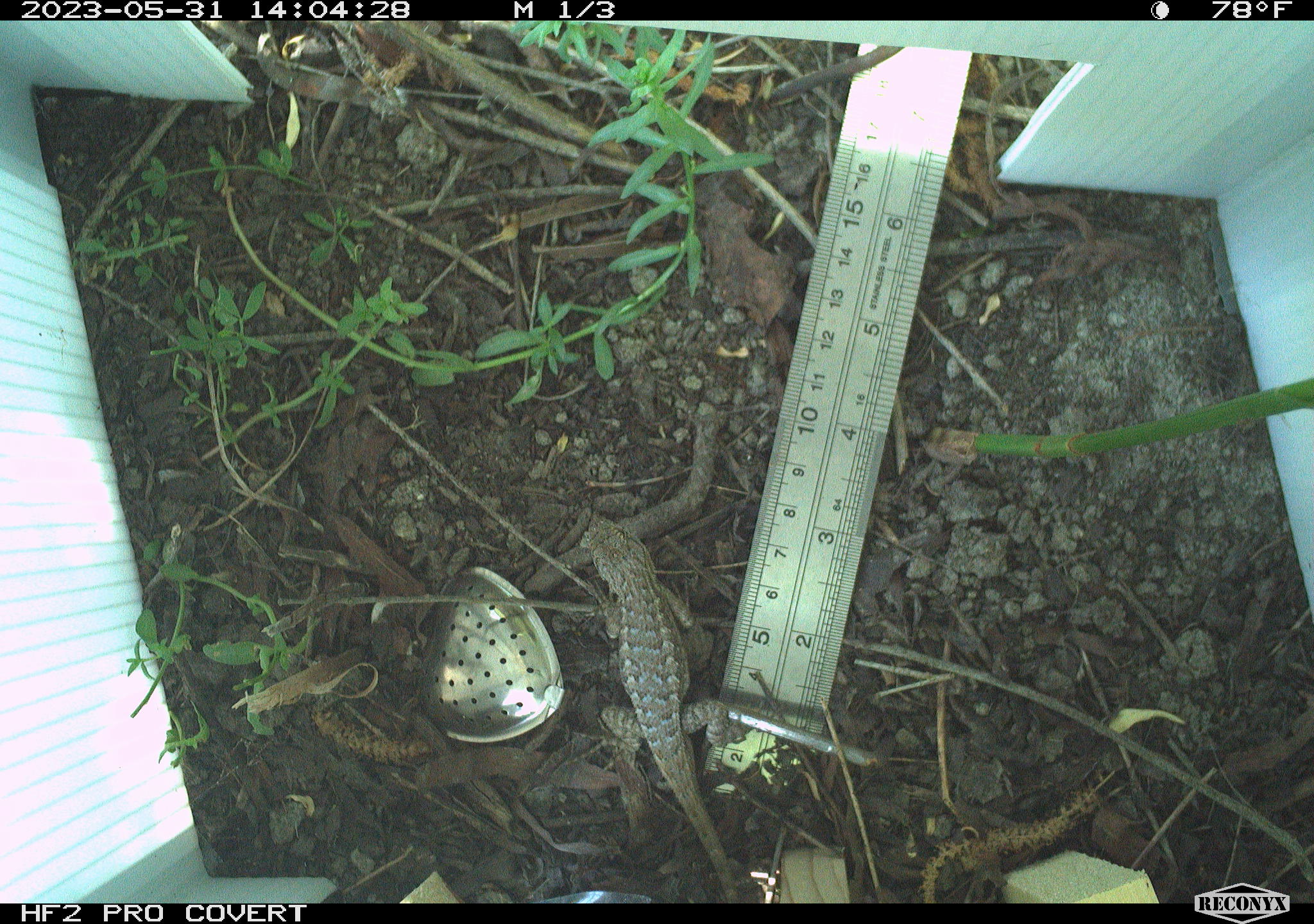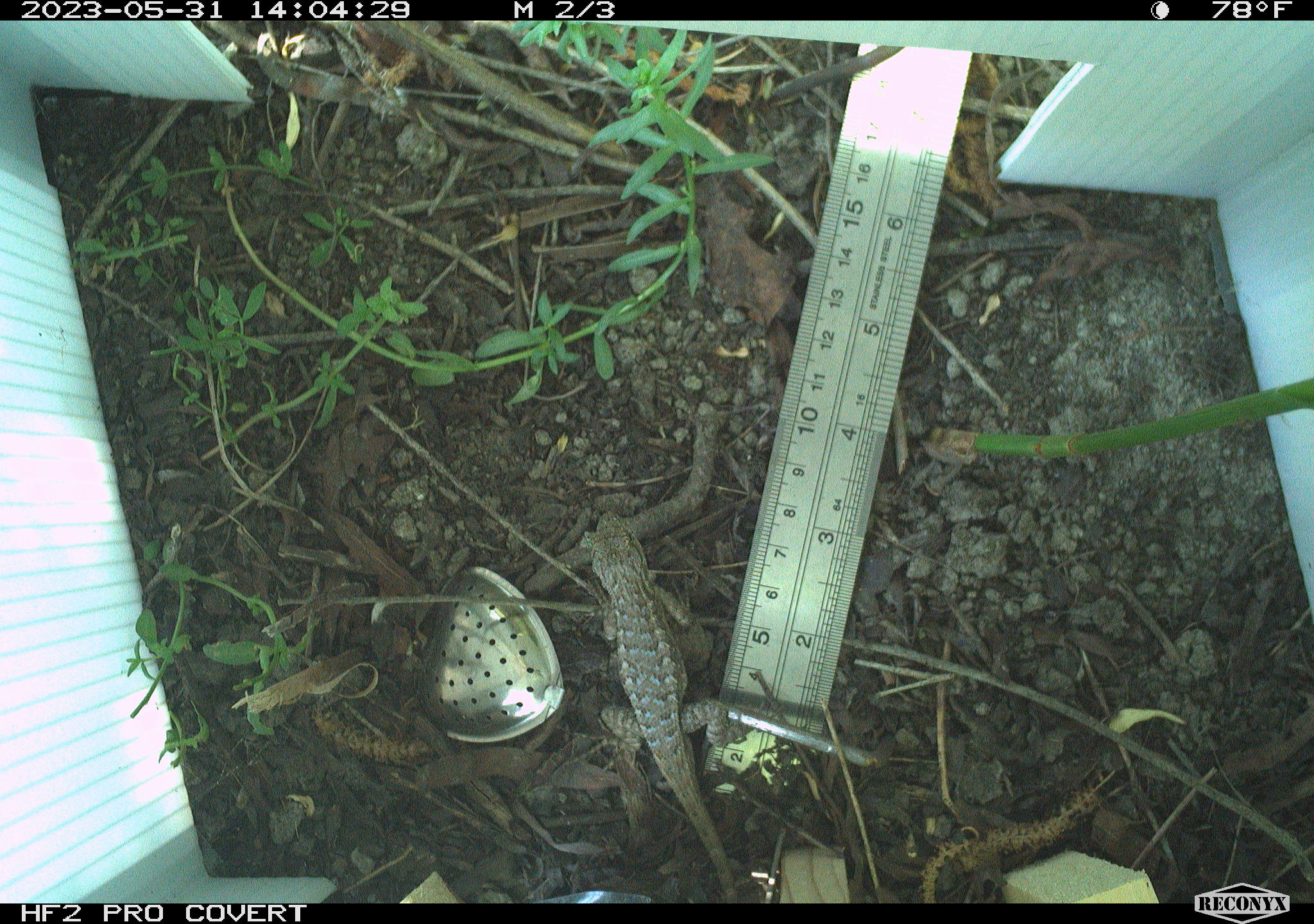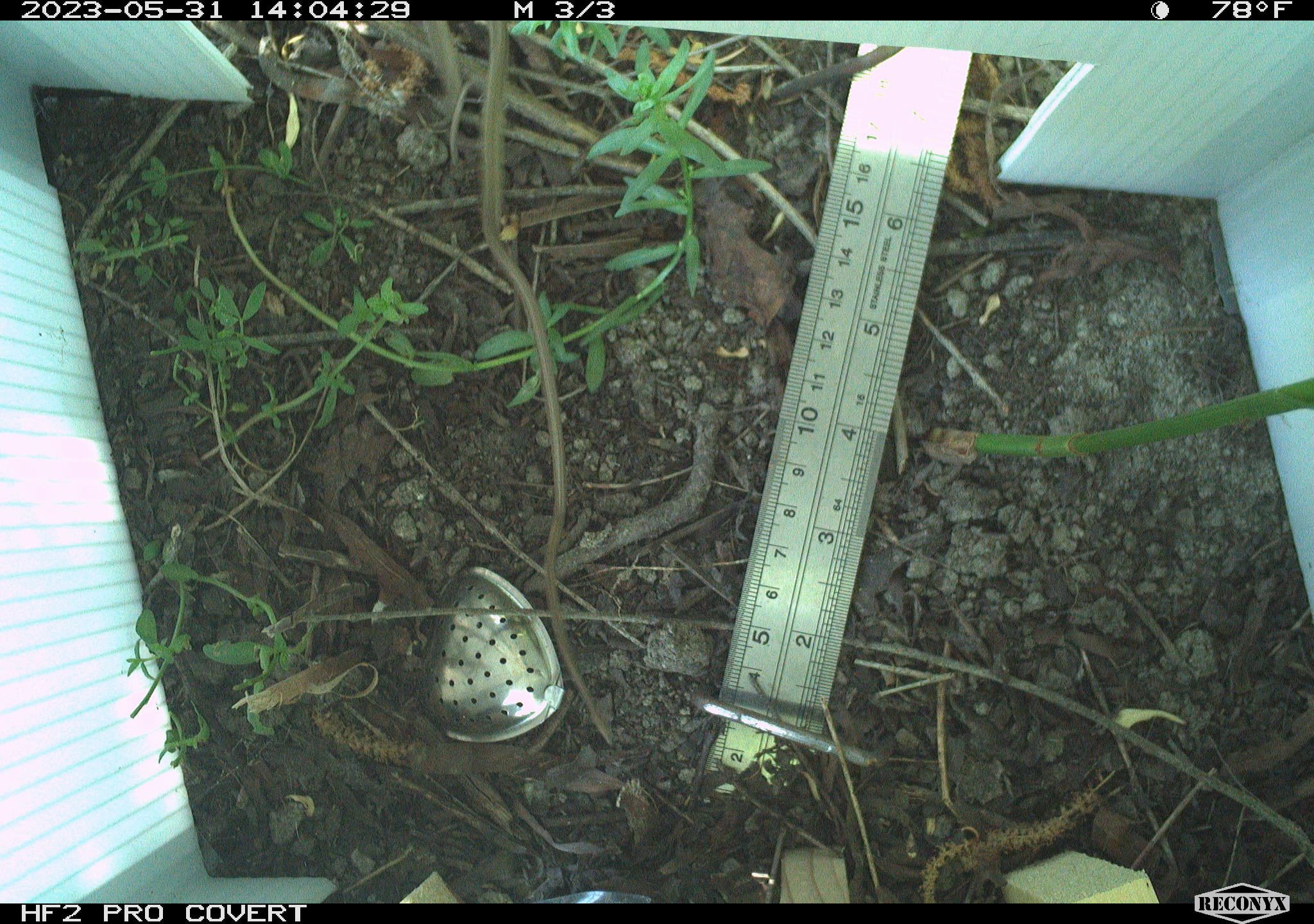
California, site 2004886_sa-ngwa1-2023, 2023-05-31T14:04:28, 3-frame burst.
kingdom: Animalia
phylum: Chordata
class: Reptilia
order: Squamata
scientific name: Squamata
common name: lizards and snakes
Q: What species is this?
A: Lizards and snakes (Squamata).